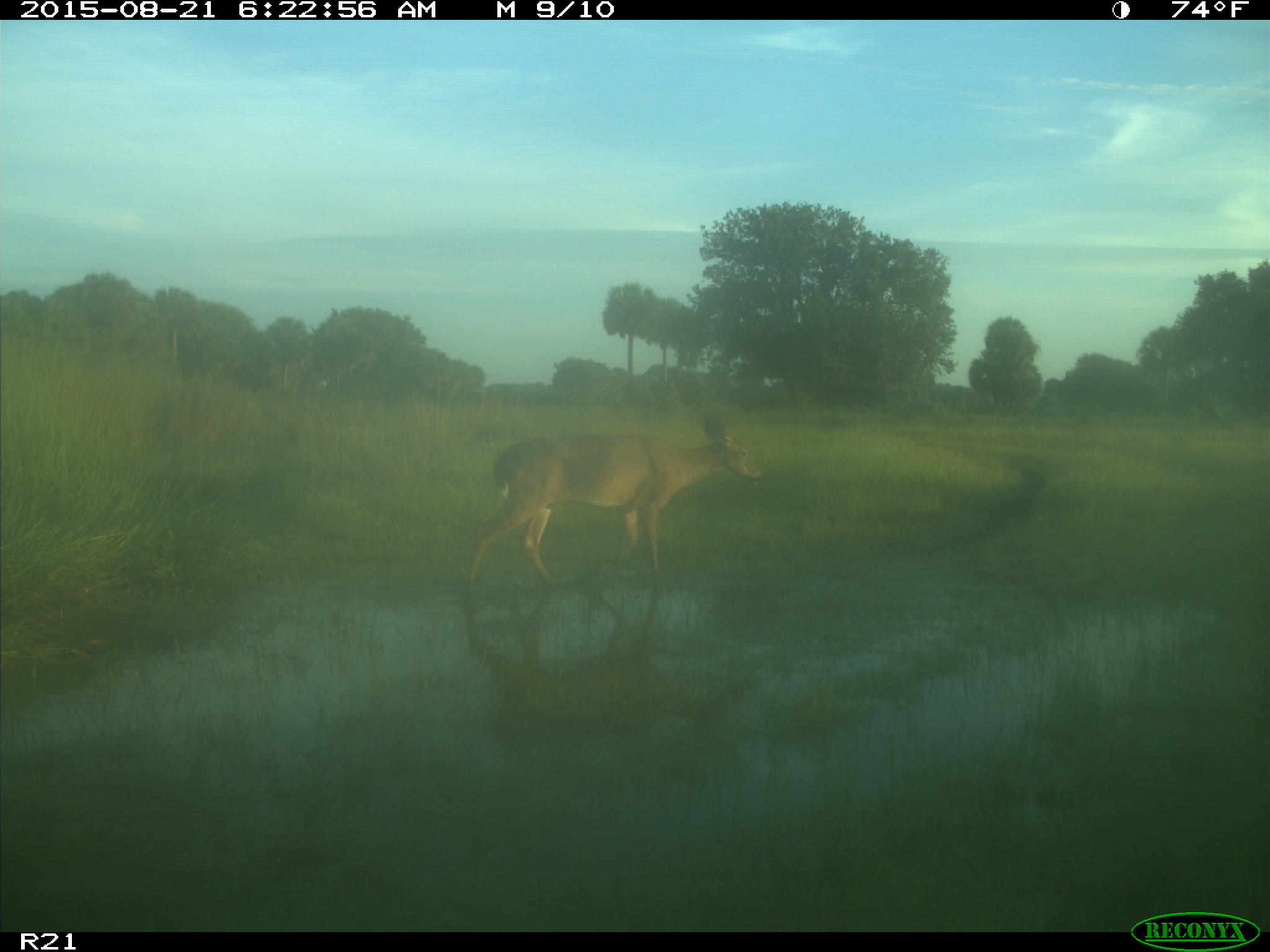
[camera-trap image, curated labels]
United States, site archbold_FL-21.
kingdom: Animalia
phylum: Chordata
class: Mammalia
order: Artiodactyla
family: Cervidae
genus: Odocoileus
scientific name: Odocoileus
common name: deer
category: unidentified deer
Unidentified deer (deer) (Odocoileus).